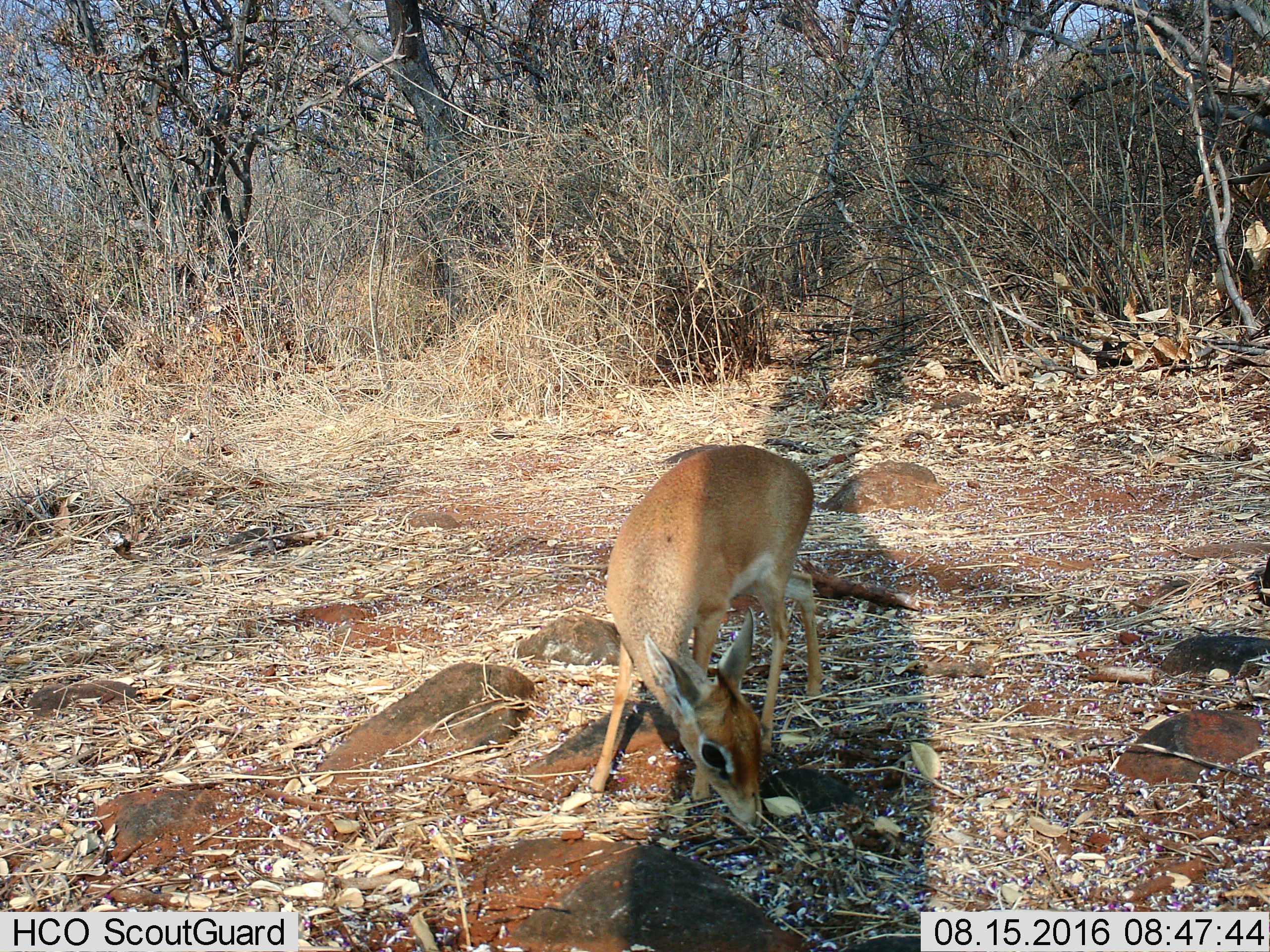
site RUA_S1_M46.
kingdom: Animalia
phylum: Chordata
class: Mammalia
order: Artiodactyla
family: Bovidae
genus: Madoqua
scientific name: Madoqua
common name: dik-dik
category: dikdik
Dikdik (dik-dik) (Madoqua), count 1. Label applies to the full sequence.